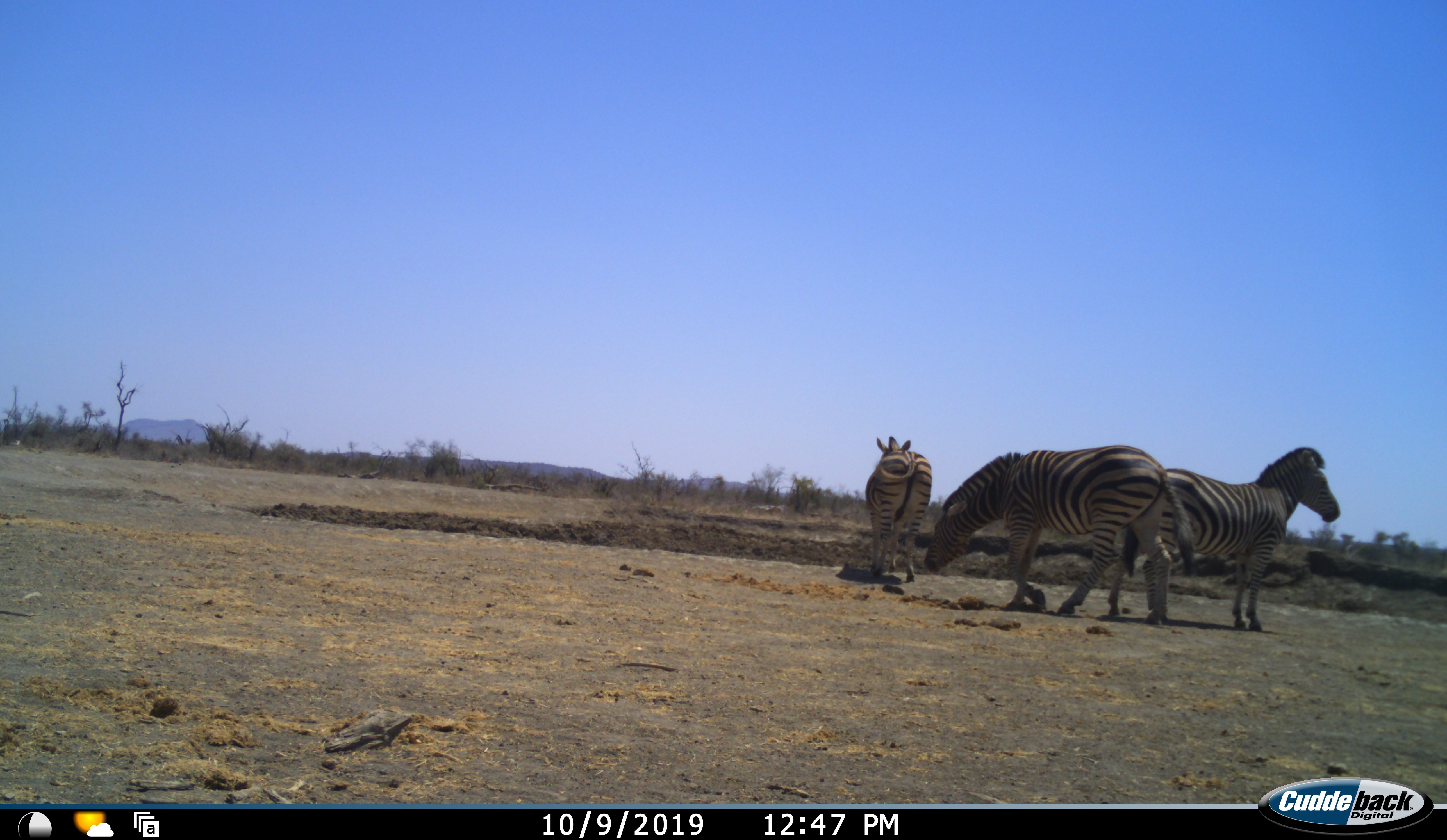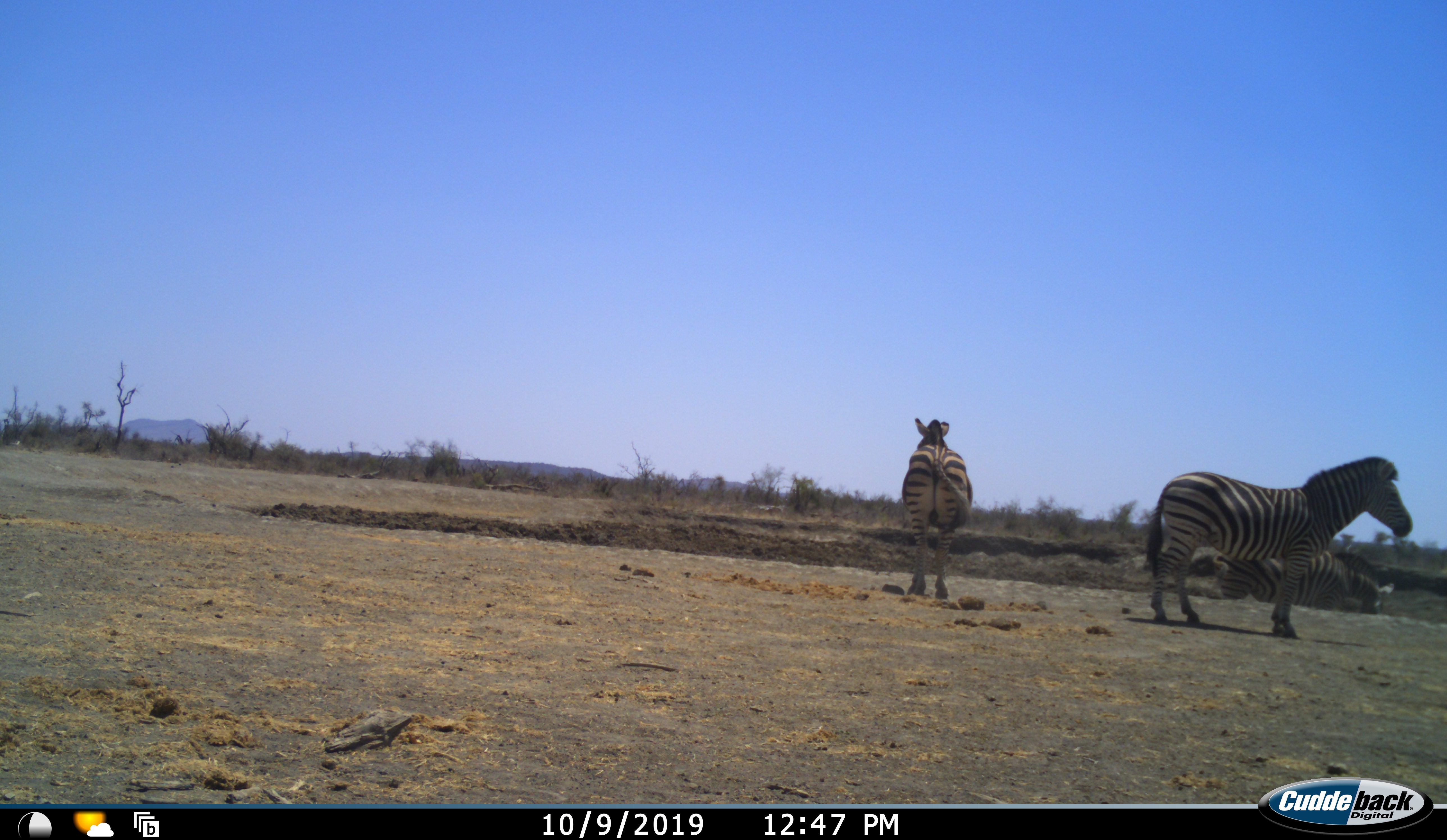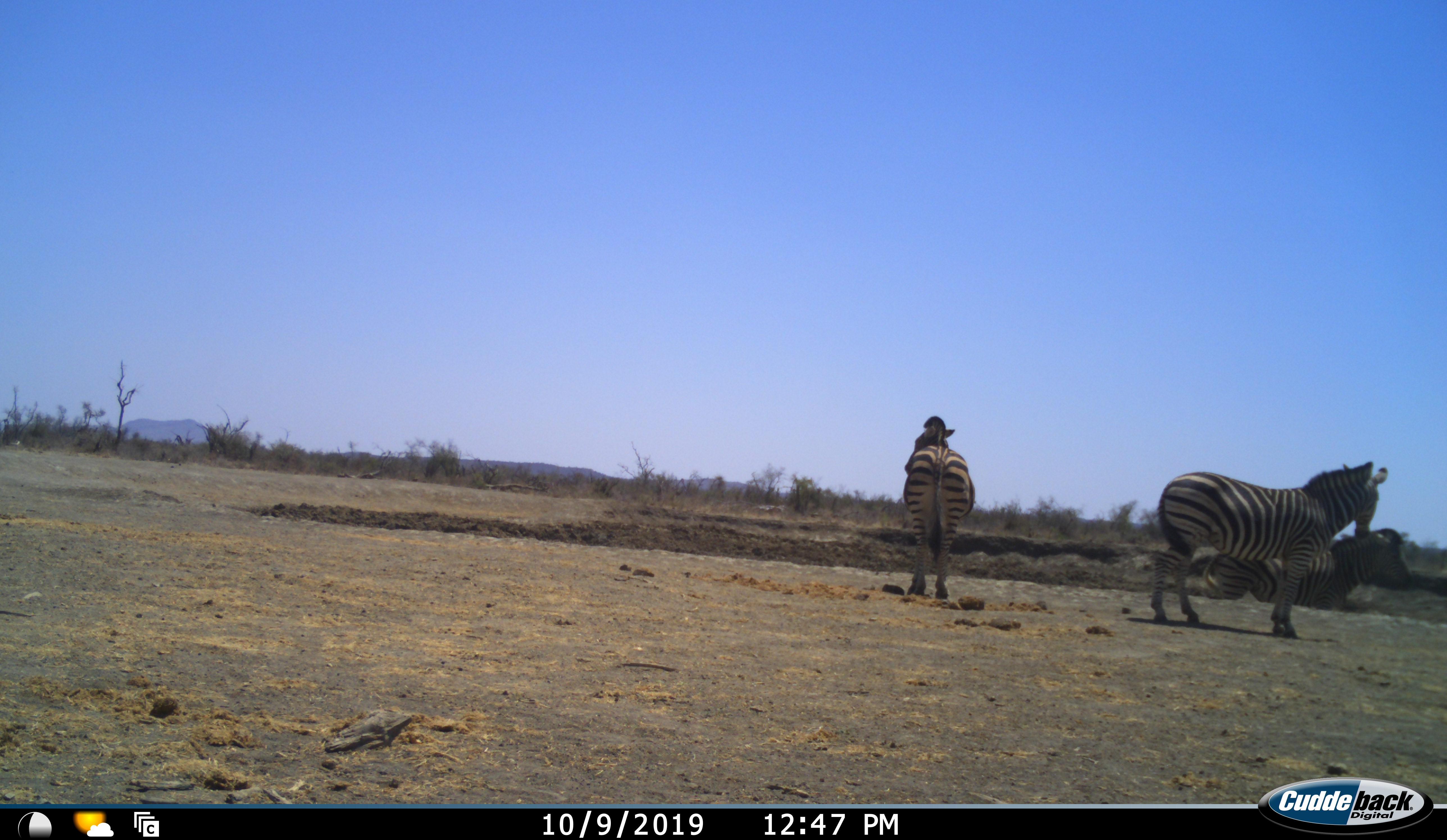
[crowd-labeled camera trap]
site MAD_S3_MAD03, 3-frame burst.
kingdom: Animalia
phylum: Chordata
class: Mammalia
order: Perissodactyla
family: Equidae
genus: Equus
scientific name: Equus quagga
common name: plains zebra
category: zebraplains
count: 3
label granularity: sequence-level